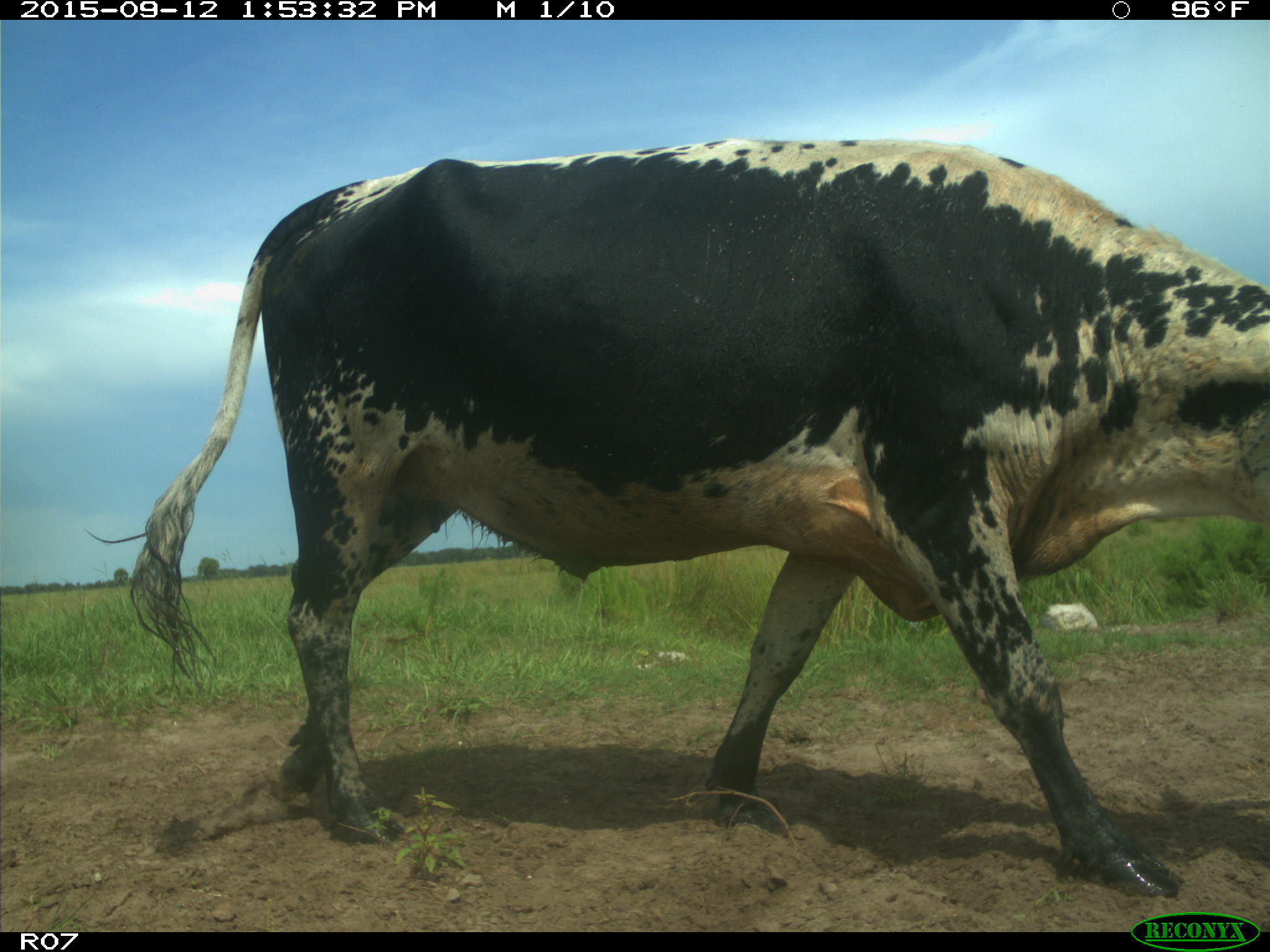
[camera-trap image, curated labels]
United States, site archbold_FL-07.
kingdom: Animalia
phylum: Chordata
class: Mammalia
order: Artiodactyla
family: Bovidae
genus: Bos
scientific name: Bos taurus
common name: domestic cow